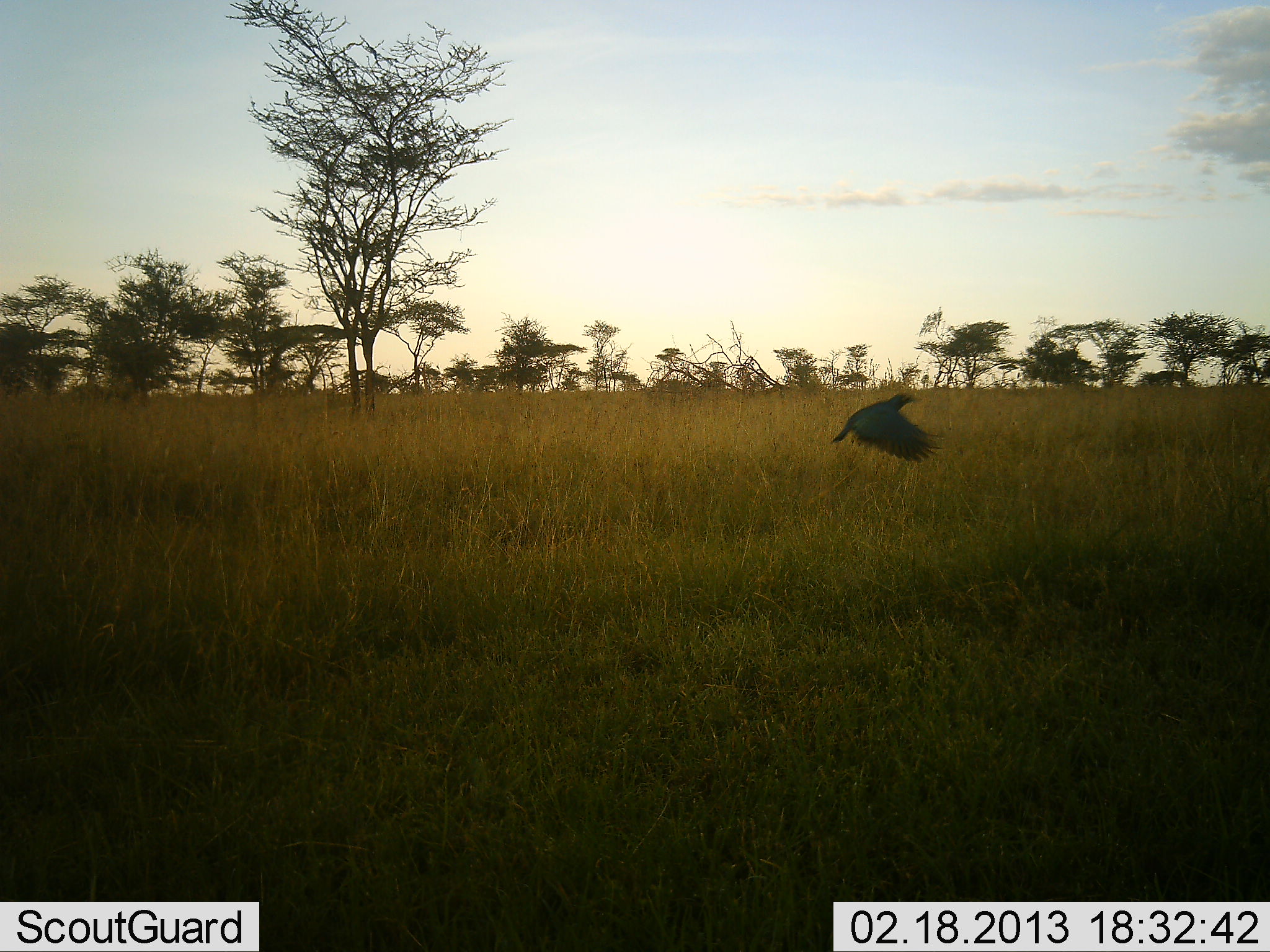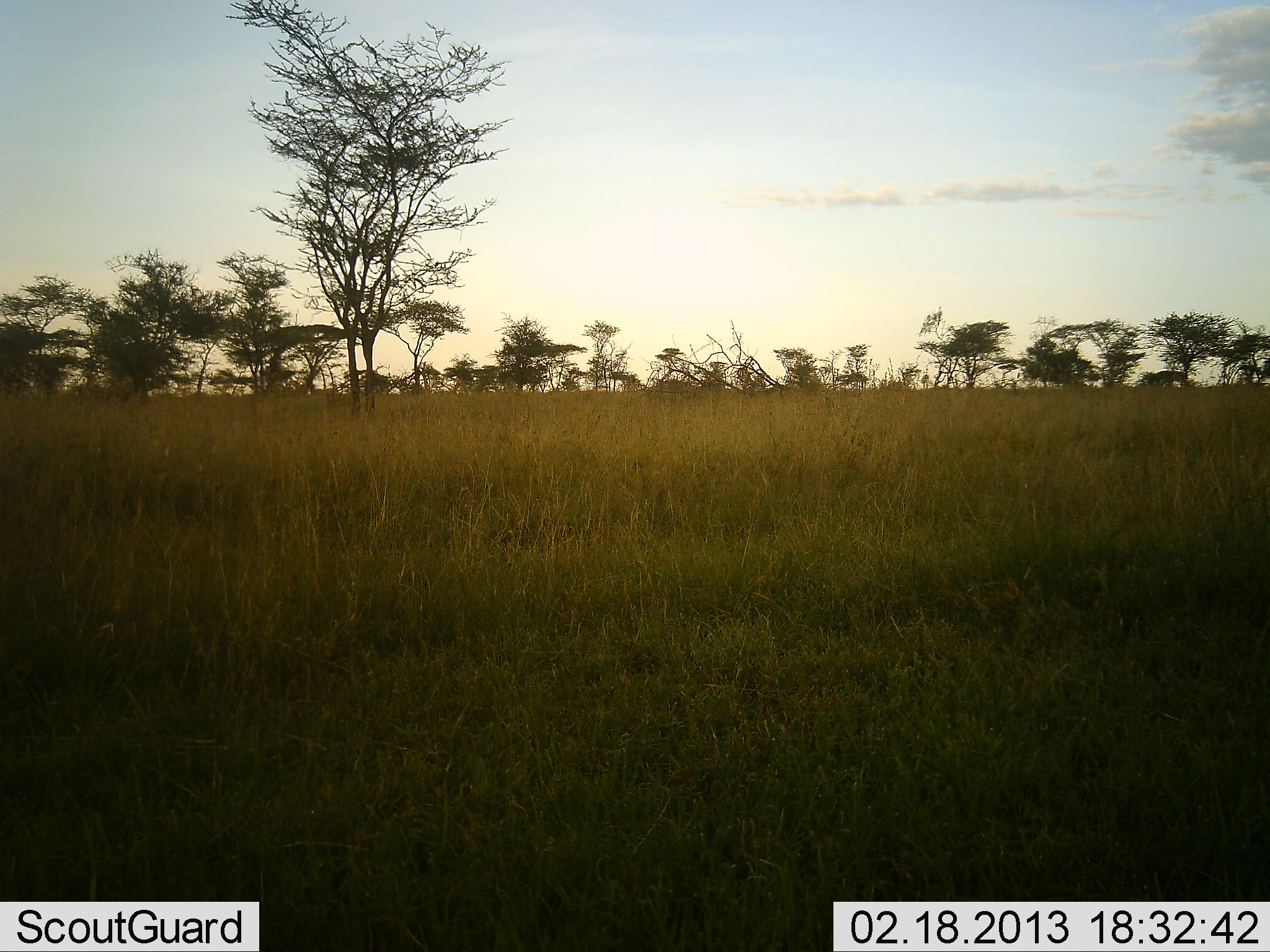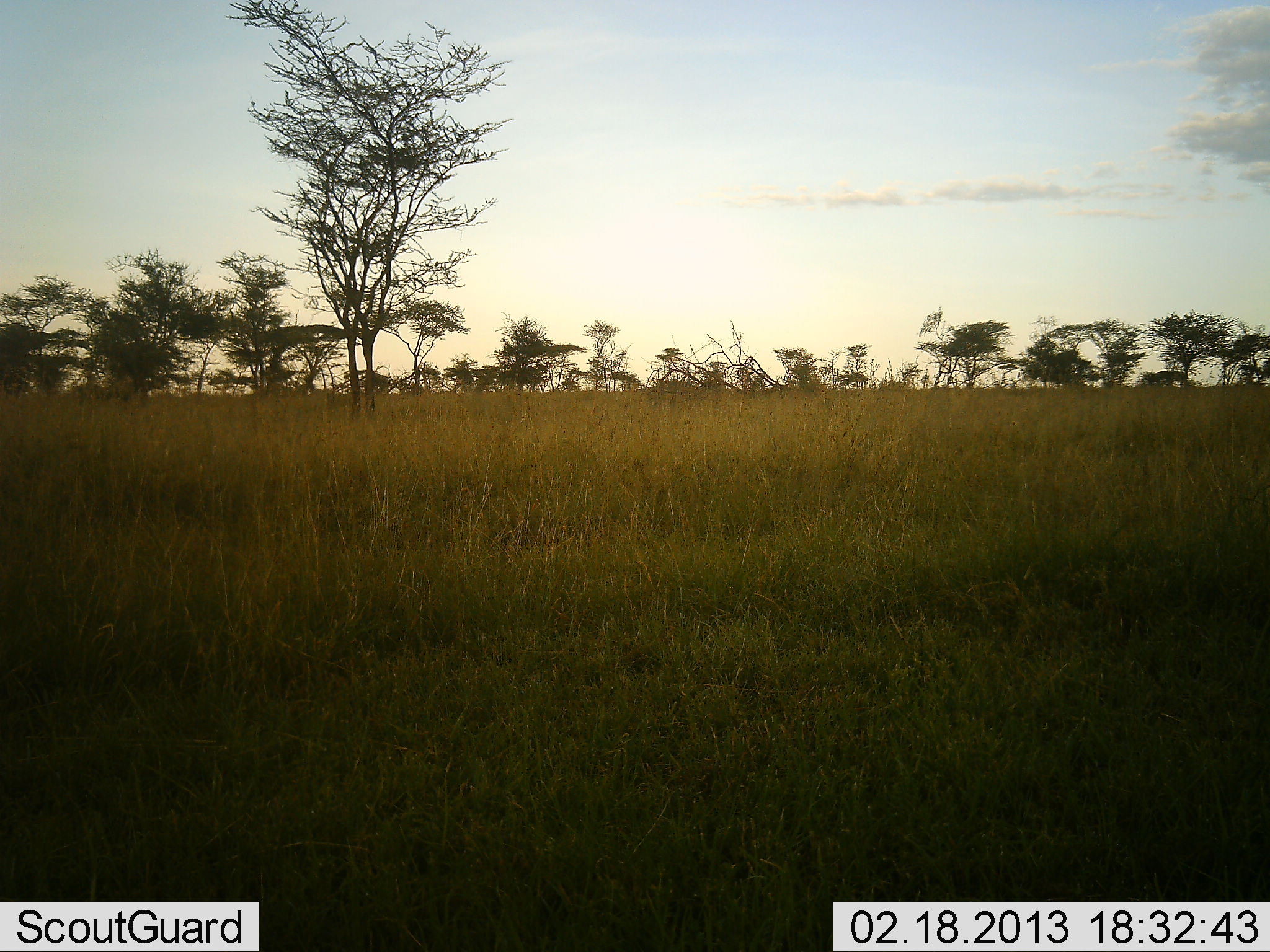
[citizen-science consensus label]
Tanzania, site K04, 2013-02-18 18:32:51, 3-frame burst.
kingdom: Animalia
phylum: Chordata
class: Aves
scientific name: Aves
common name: bird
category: otherbird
Otherbird (bird) (Aves), count 1. Behavior (volunteer vote fractions): standing 0%, resting 0%, moving 100%, interacting 0%. Young present (vote fraction): 0%. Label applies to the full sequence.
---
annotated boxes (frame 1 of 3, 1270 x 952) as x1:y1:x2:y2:
animal: 830:392:946:464